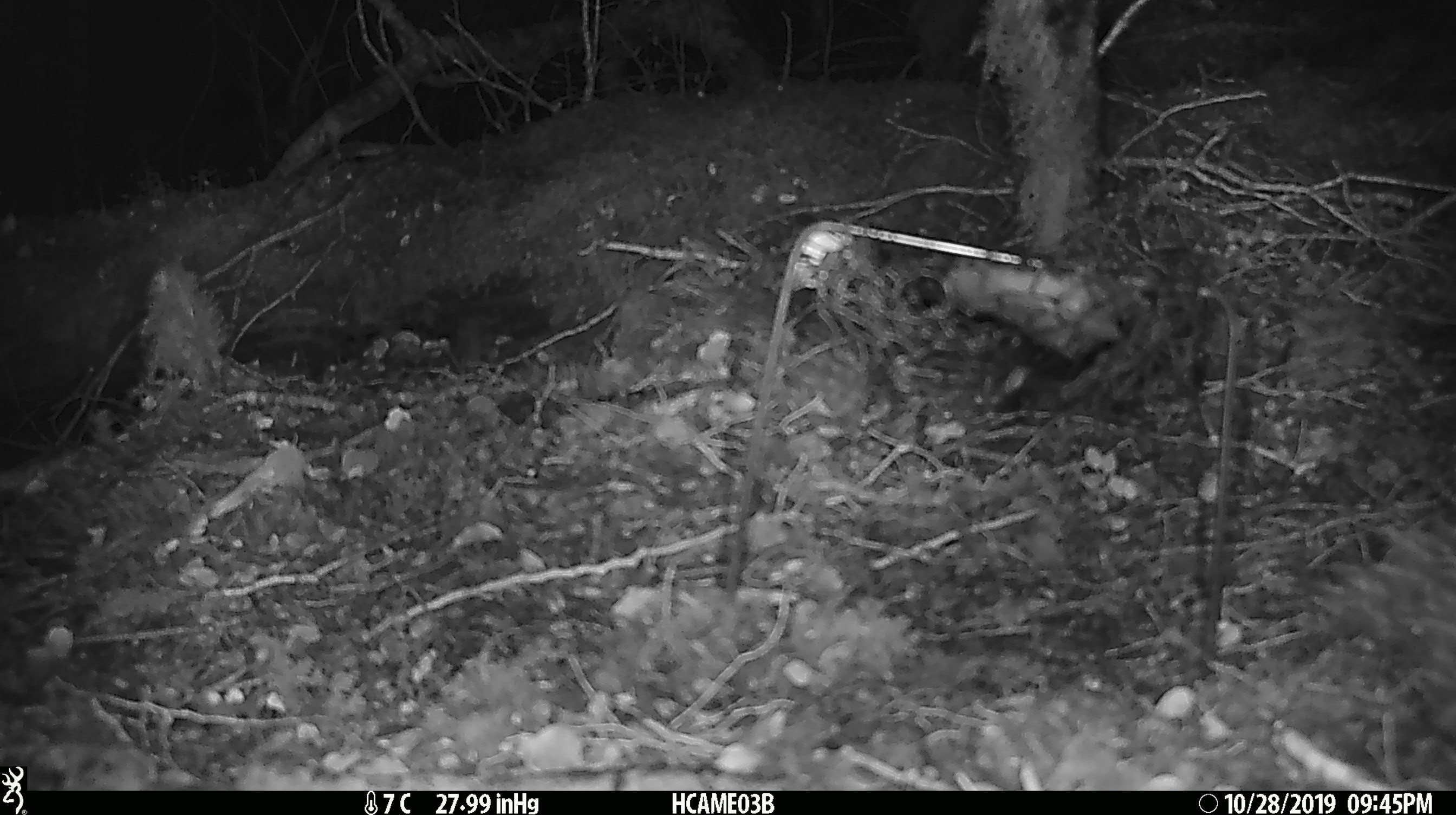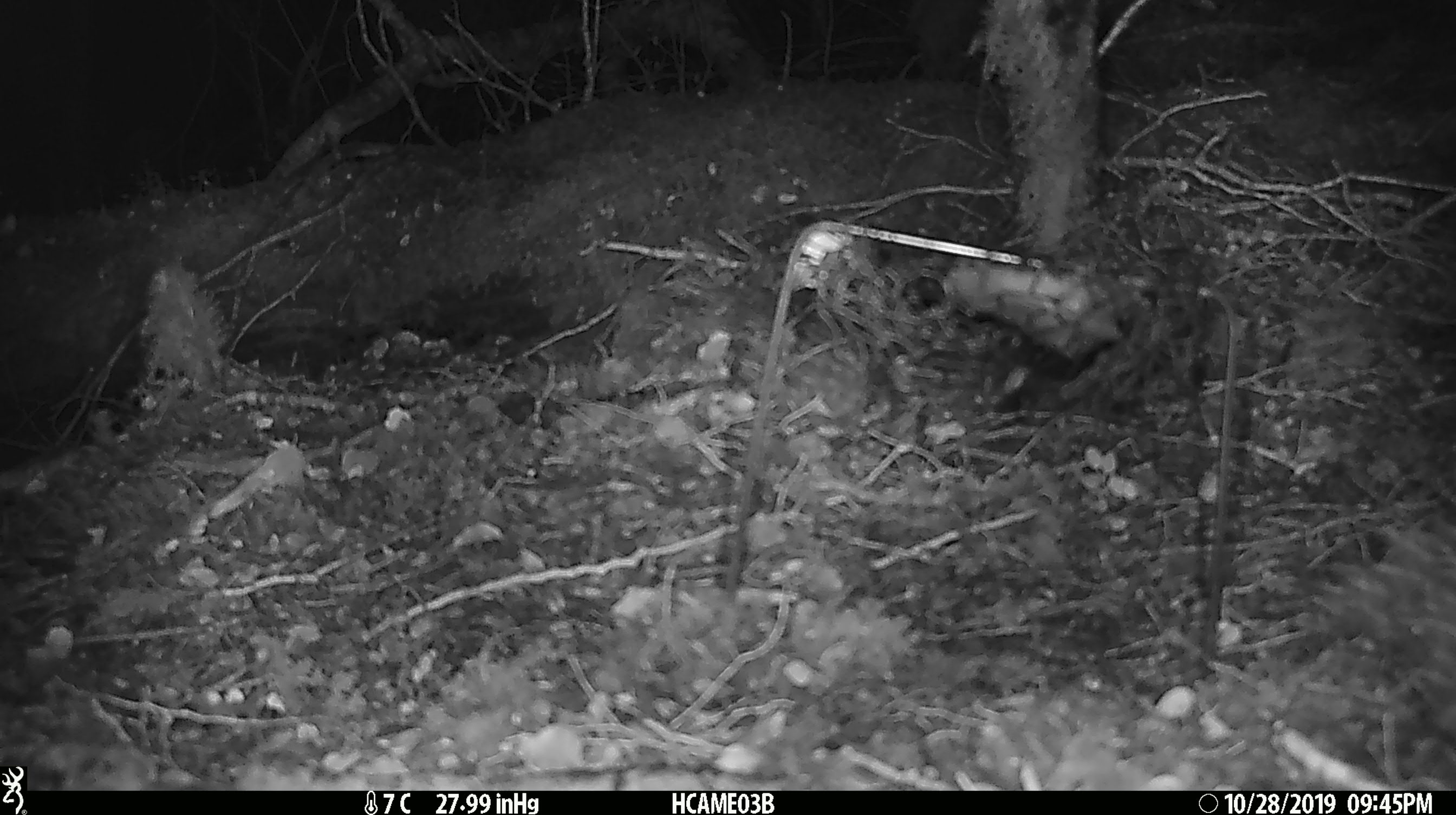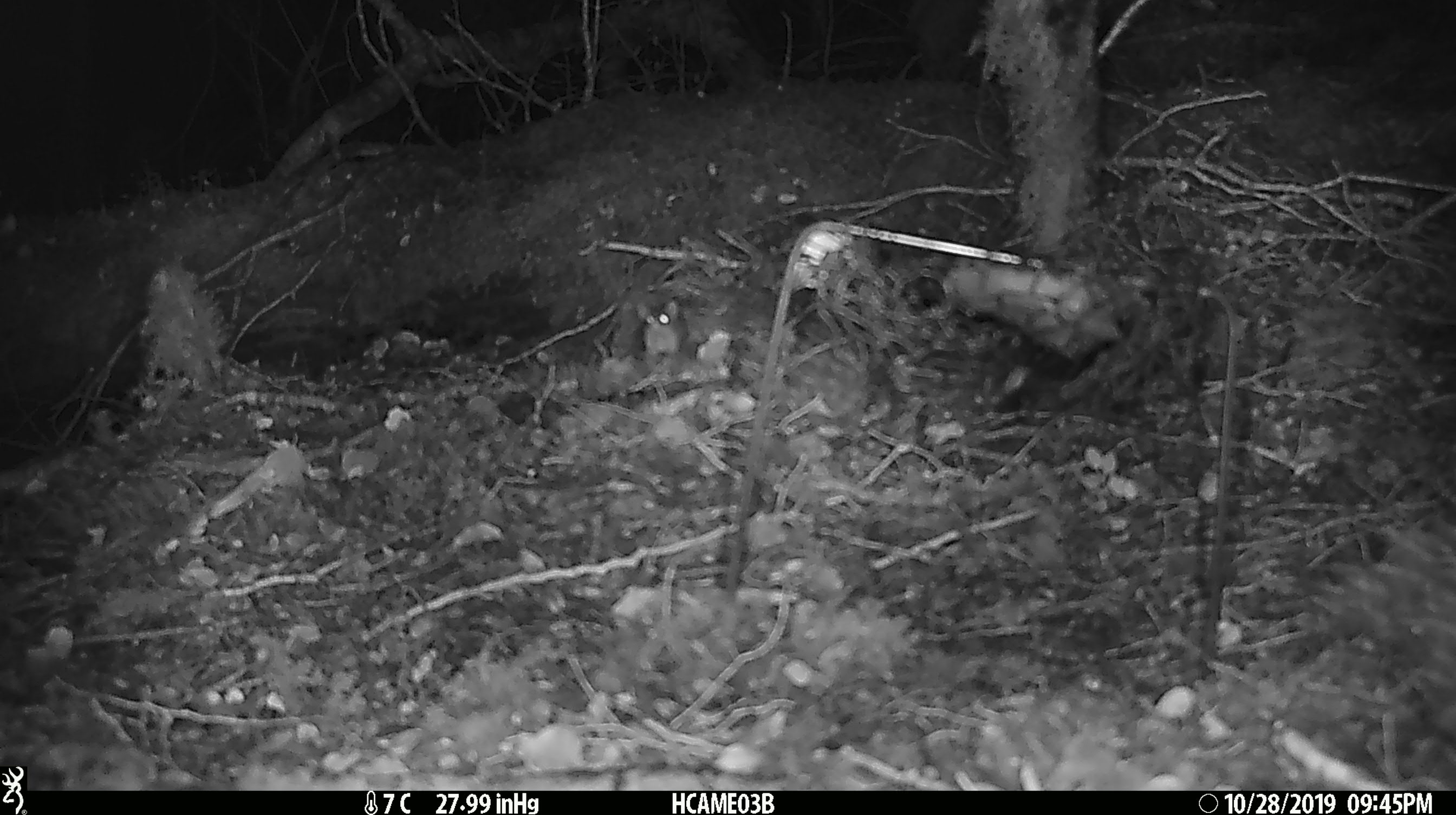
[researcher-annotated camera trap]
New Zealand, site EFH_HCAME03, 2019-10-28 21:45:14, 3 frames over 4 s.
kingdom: Animalia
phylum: Chordata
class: Mammalia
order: Rodentia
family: Muridae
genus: Mus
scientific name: Mus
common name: mouse